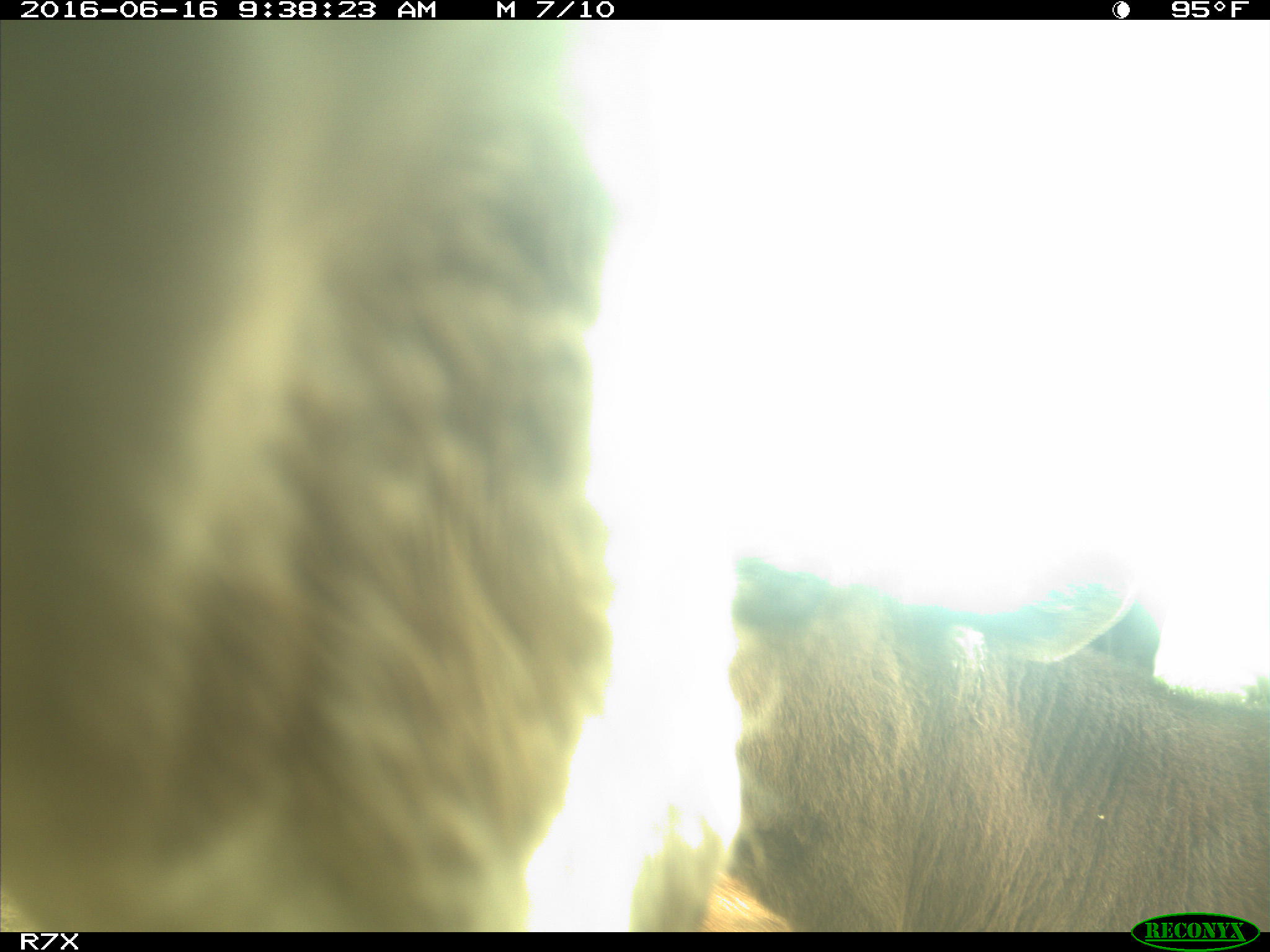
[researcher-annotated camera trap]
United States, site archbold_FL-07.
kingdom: Animalia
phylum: Chordata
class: Mammalia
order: Artiodactyla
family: Bovidae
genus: Bos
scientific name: Bos taurus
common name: domestic cow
Bos taurus (domestic cow).